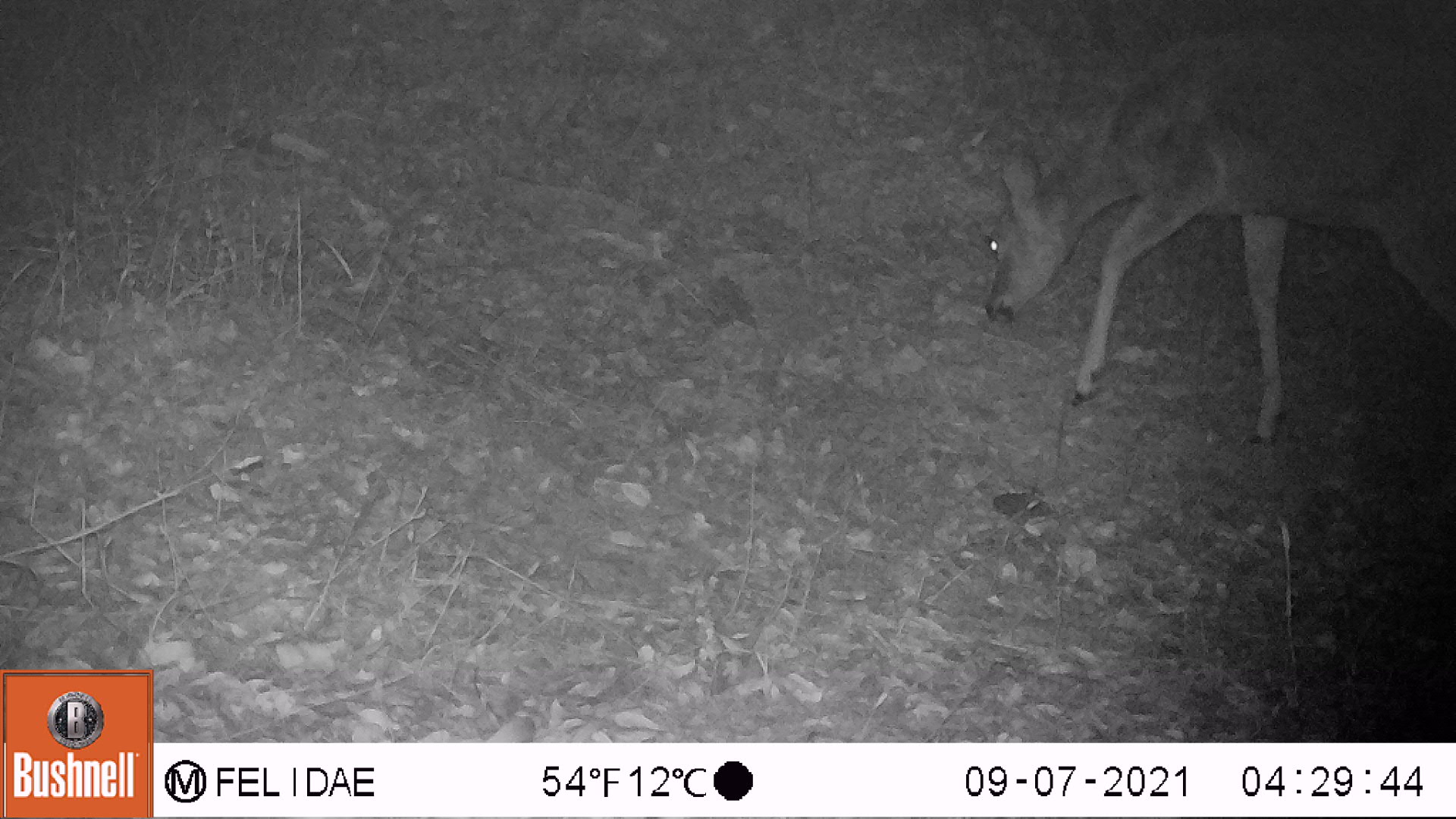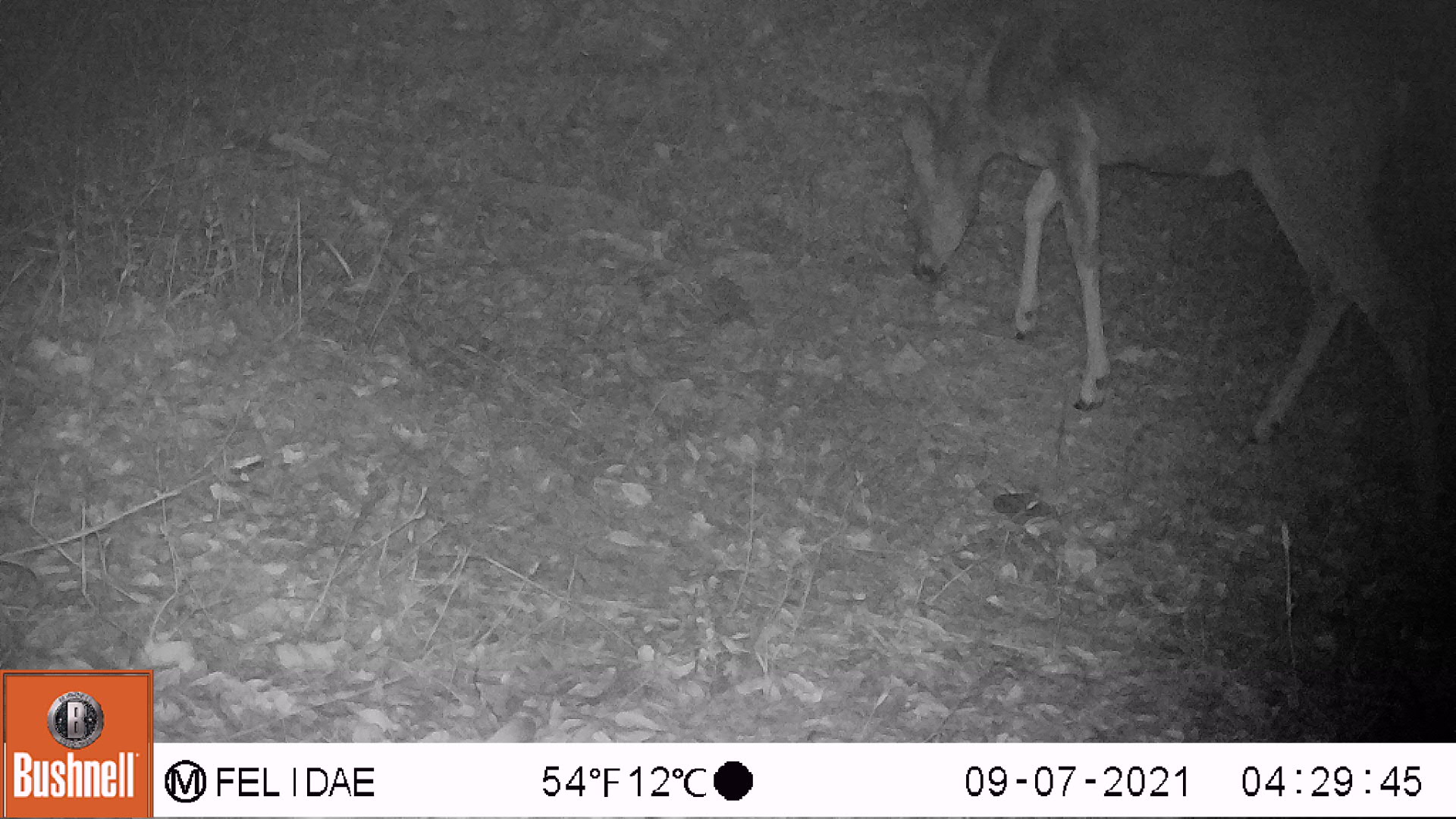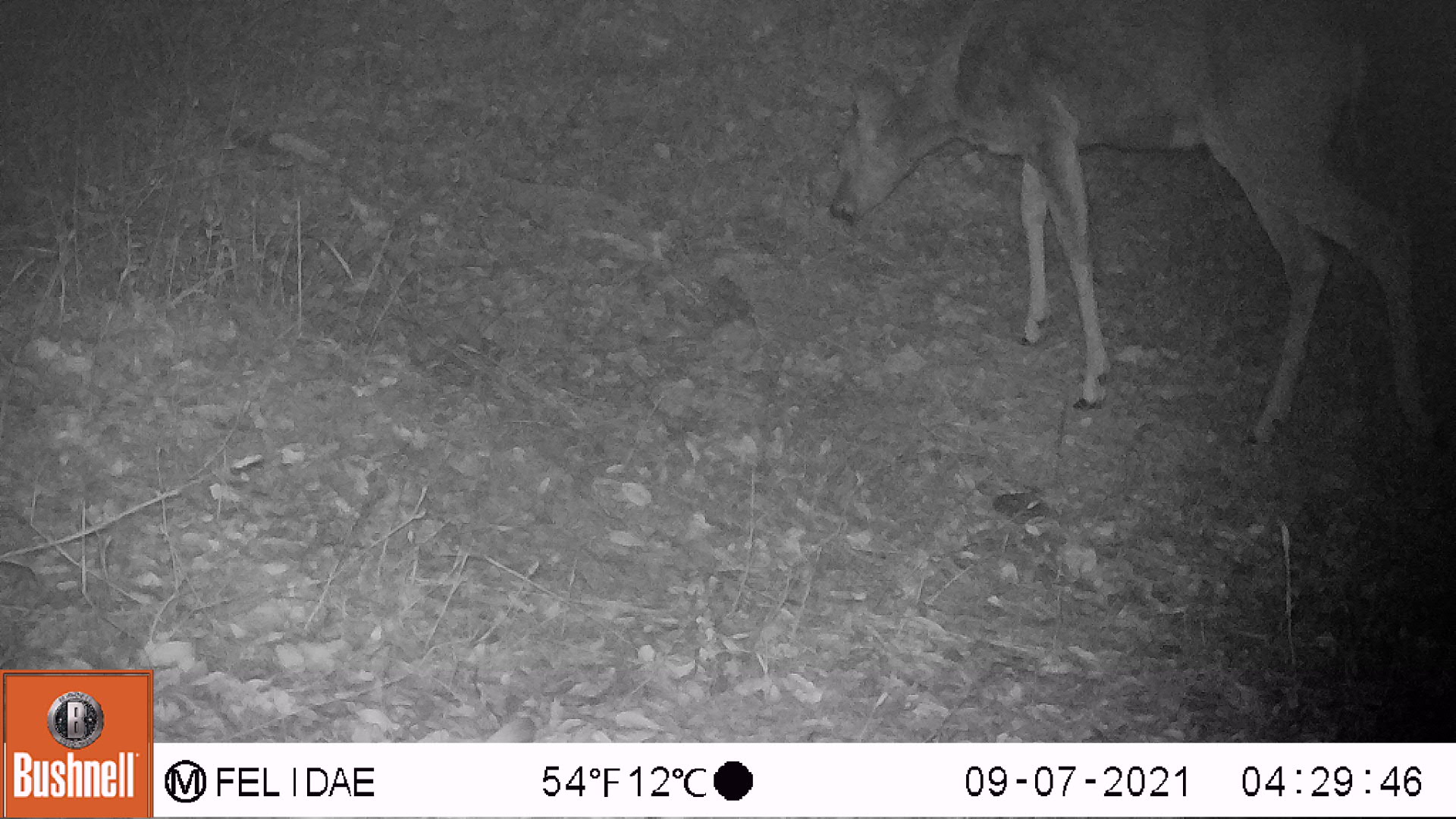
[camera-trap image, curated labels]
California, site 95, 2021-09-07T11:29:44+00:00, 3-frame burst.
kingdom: Animalia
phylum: Chordata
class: Mammalia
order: Artiodactyla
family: Cervidae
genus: Odocoileus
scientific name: Odocoileus hemionus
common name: mule deer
Mule deer (Odocoileus hemionus).